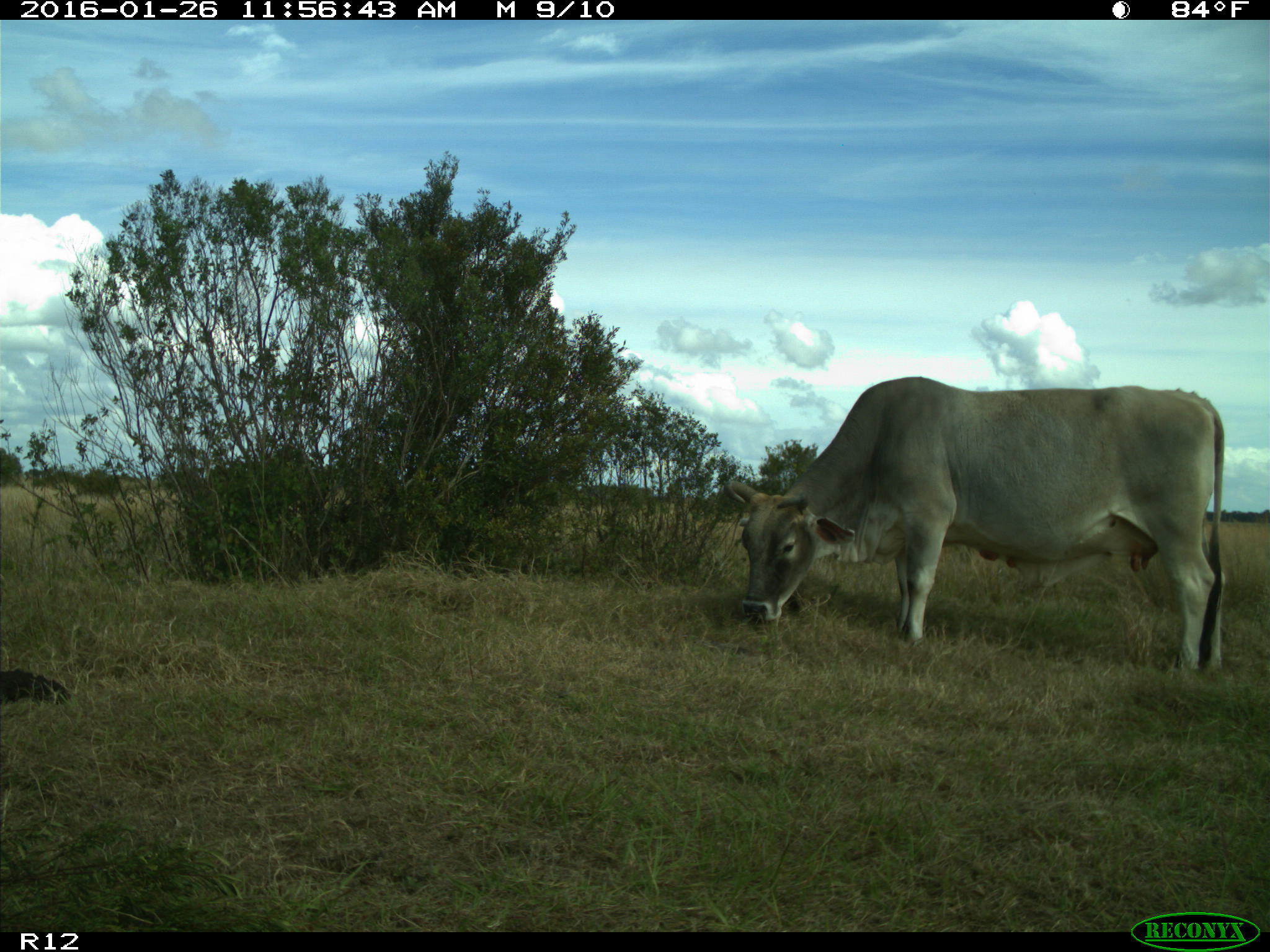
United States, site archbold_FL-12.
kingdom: Animalia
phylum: Chordata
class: Mammalia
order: Artiodactyla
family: Bovidae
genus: Bos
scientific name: Bos taurus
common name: domestic cow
Bos taurus (domestic cow).